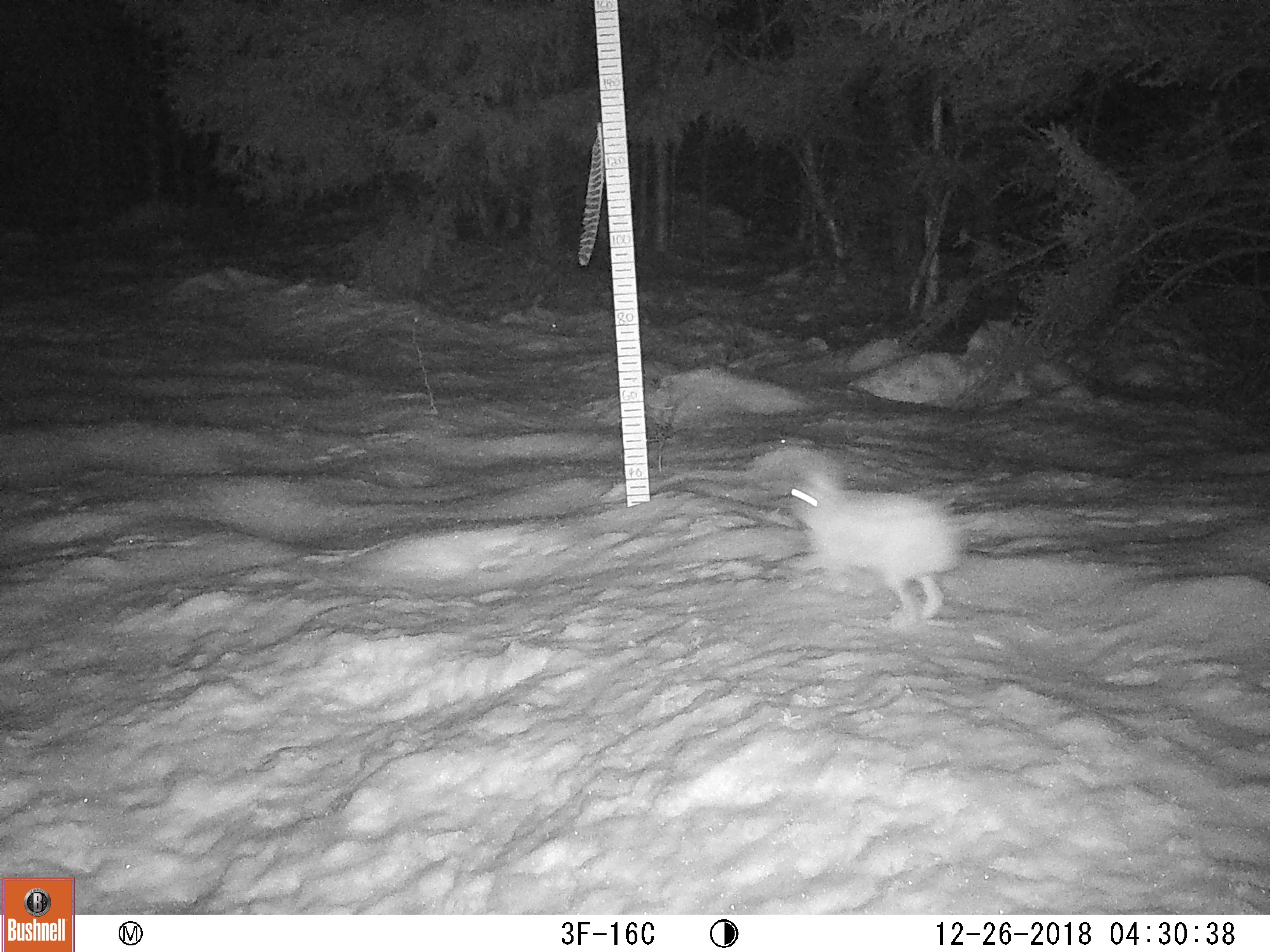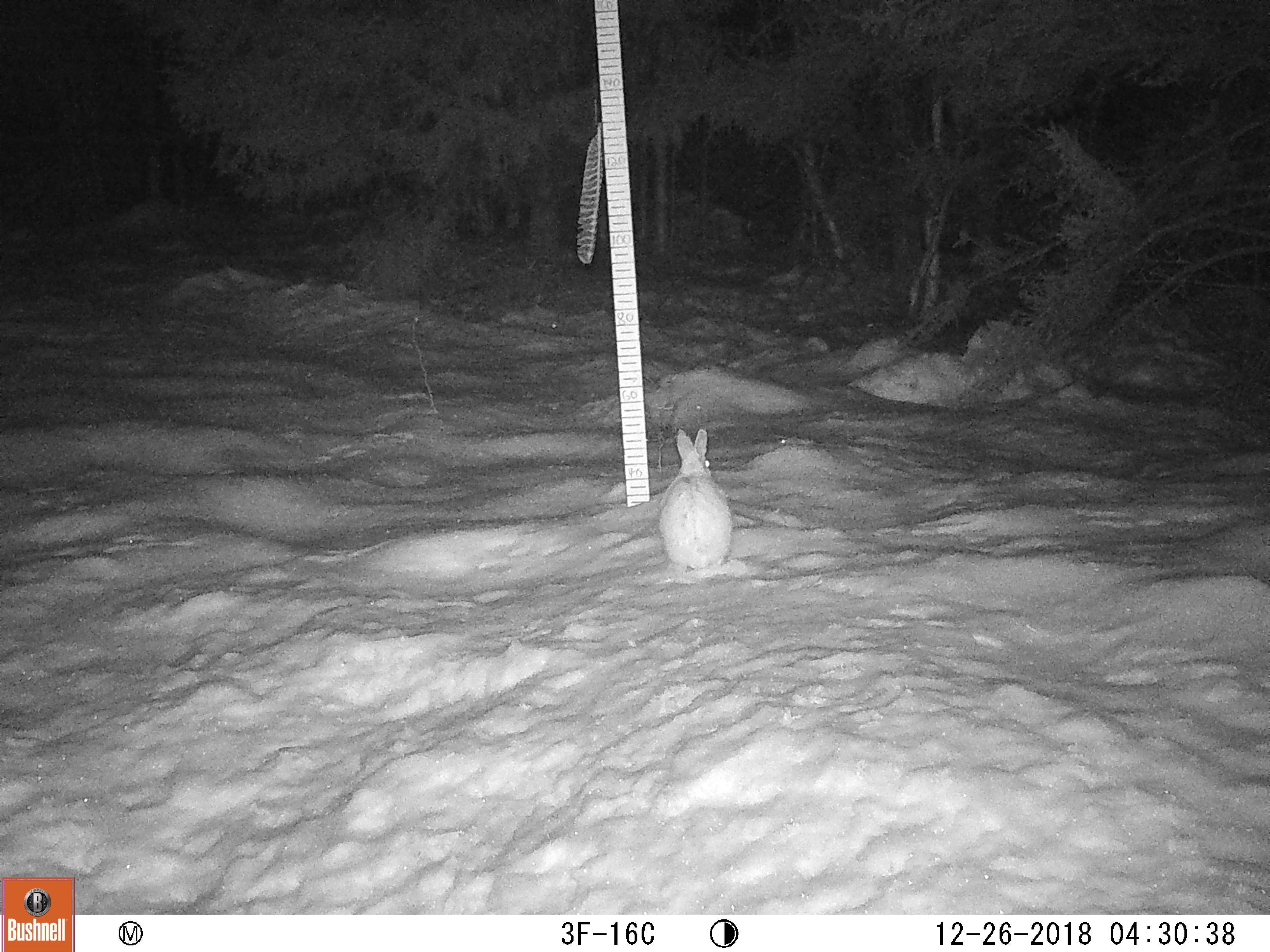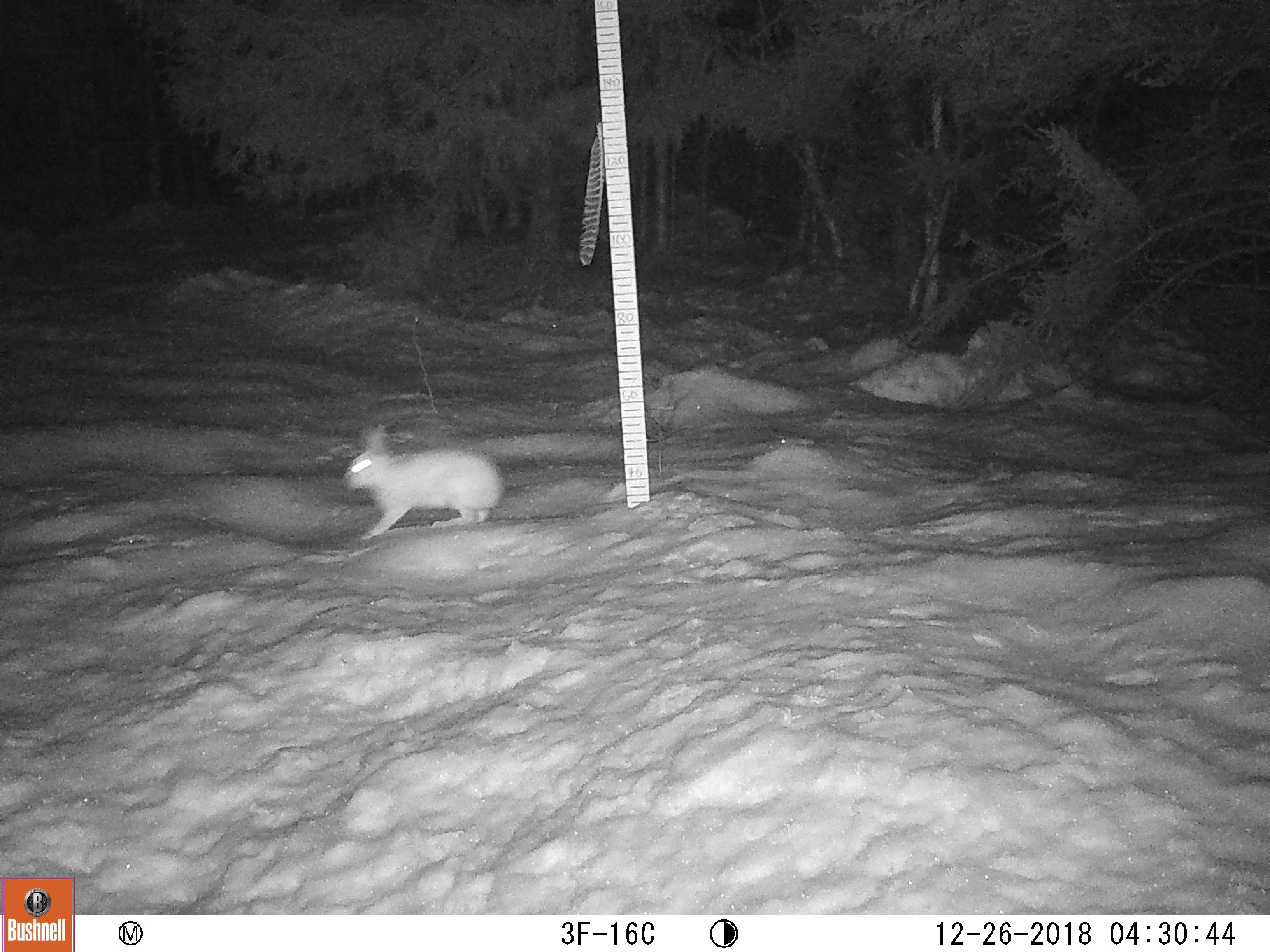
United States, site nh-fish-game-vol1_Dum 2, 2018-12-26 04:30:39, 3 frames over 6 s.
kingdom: Animalia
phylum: Chordata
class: Mammalia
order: Lagomorpha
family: Leporidae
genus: Lepus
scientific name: Lepus americanus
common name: snowshoe hare